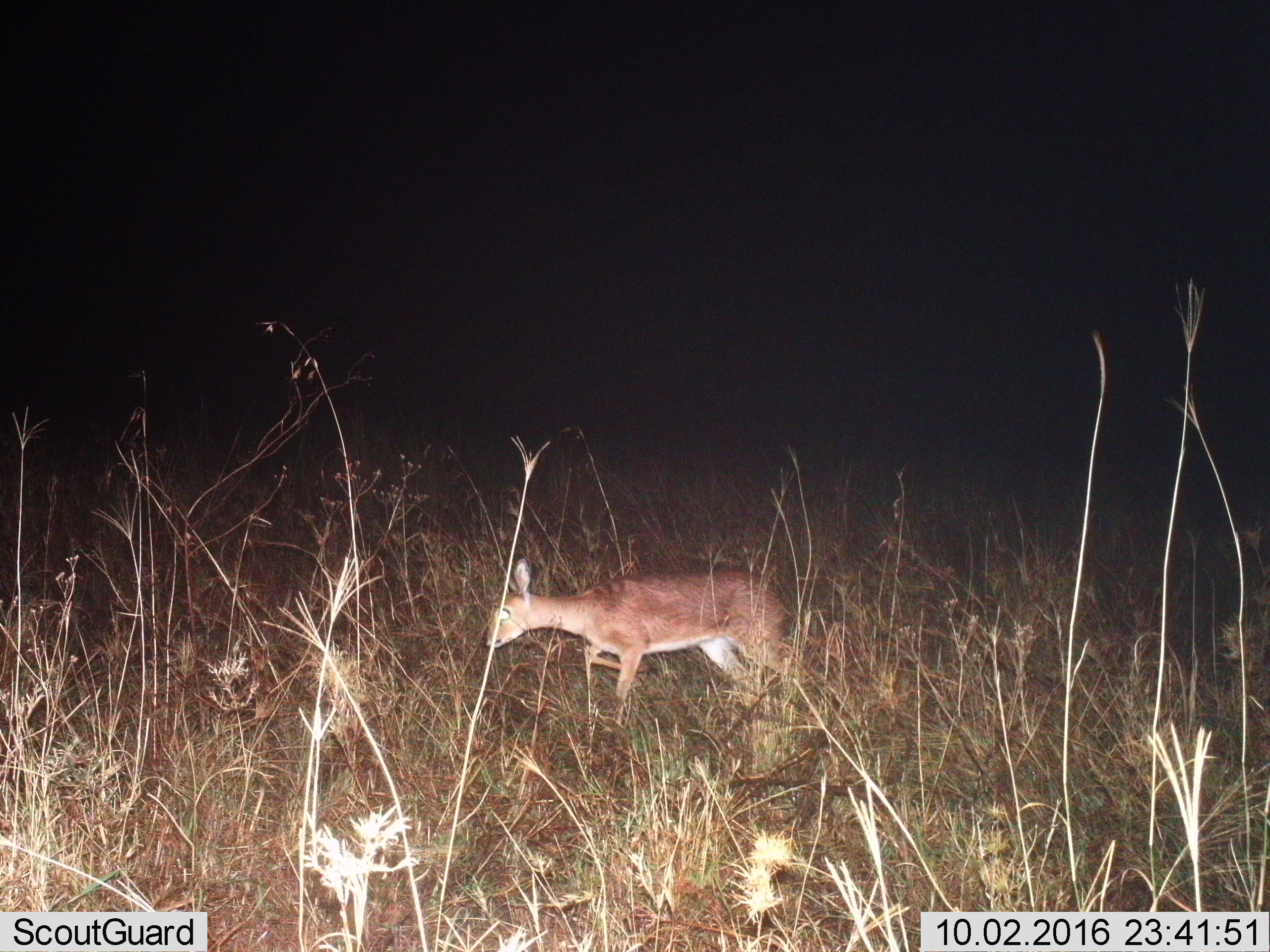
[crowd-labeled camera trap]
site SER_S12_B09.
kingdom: Animalia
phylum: Chordata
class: Mammalia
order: Artiodactyla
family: Bovidae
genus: Raphicerus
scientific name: Raphicerus campestris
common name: steenbok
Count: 1.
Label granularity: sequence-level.